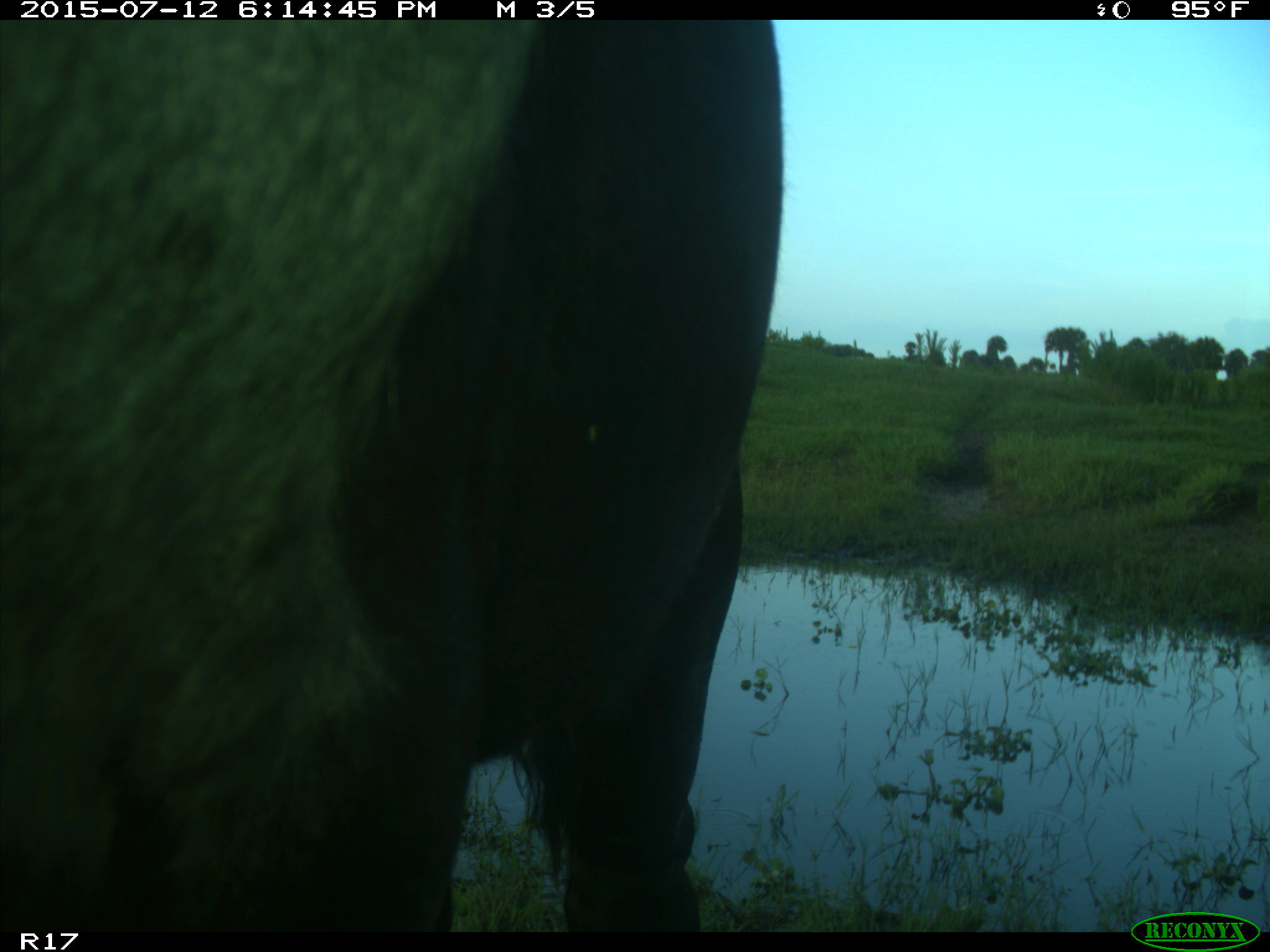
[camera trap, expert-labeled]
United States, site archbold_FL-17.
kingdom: Animalia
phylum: Chordata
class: Mammalia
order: Artiodactyla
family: Bovidae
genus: Bos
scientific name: Bos taurus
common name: domestic cow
Bos taurus (domestic cow).